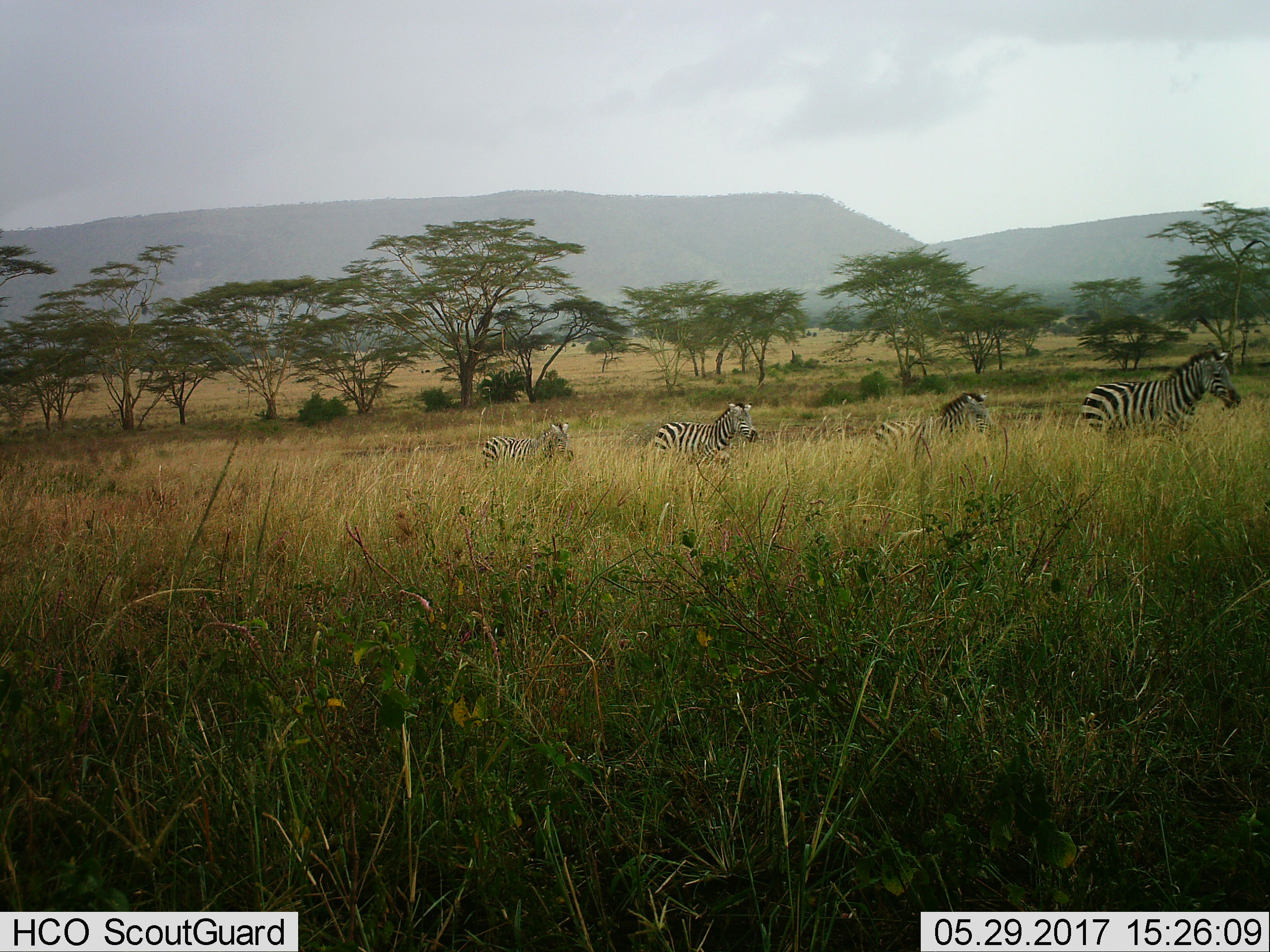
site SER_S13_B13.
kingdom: Animalia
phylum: Chordata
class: Mammalia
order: Perissodactyla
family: Equidae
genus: Equus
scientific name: Equus quagga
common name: plains zebra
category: zebraplains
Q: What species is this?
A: Zebraplains (plains zebra) (Equus quagga).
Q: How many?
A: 4.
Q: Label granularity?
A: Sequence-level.